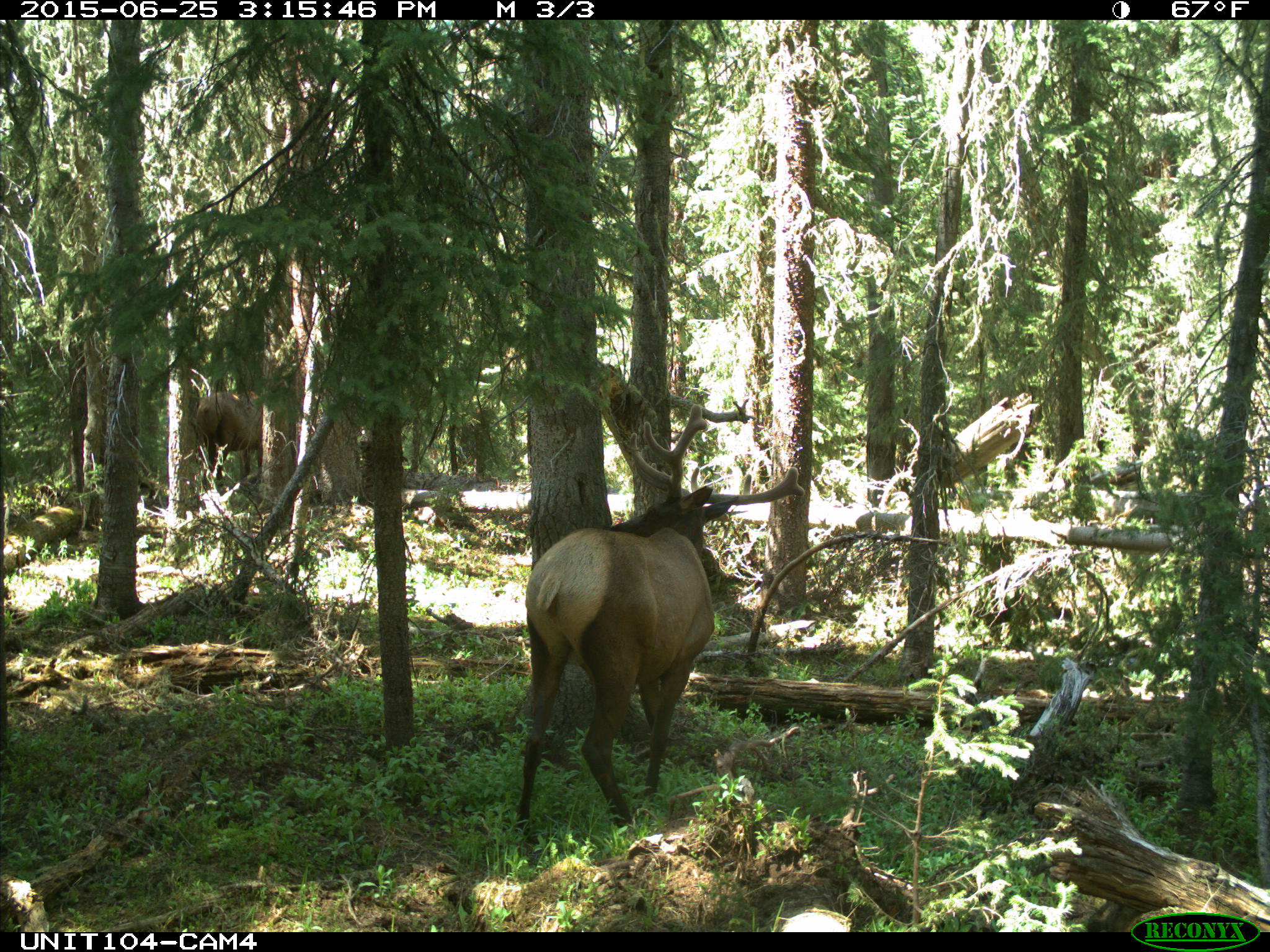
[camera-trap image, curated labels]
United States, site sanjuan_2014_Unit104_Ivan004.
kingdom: Animalia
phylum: Chordata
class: Mammalia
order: Artiodactyla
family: Cervidae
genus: Cervus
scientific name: Cervus elaphus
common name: red deer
Cervus elaphus (red deer).